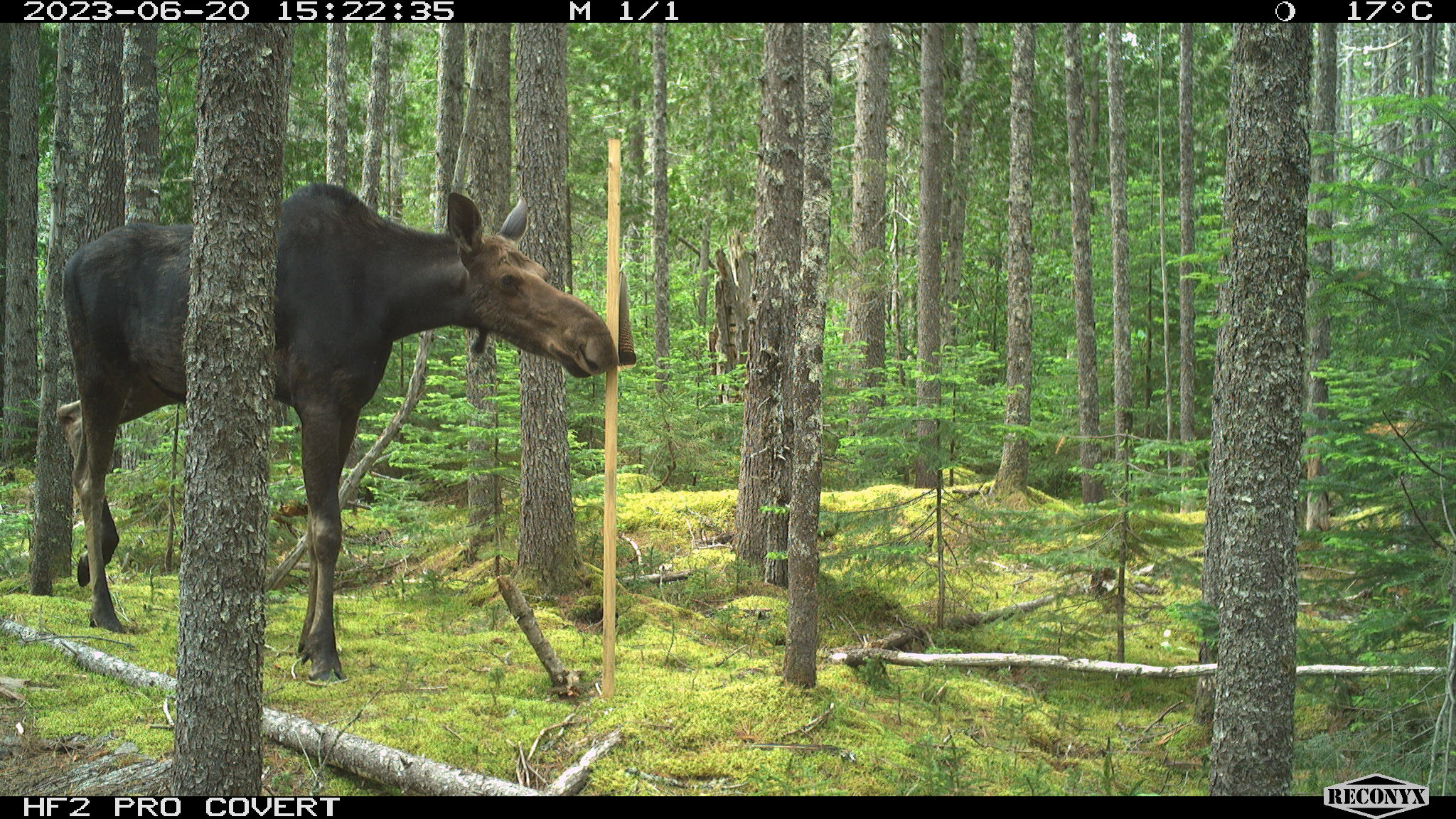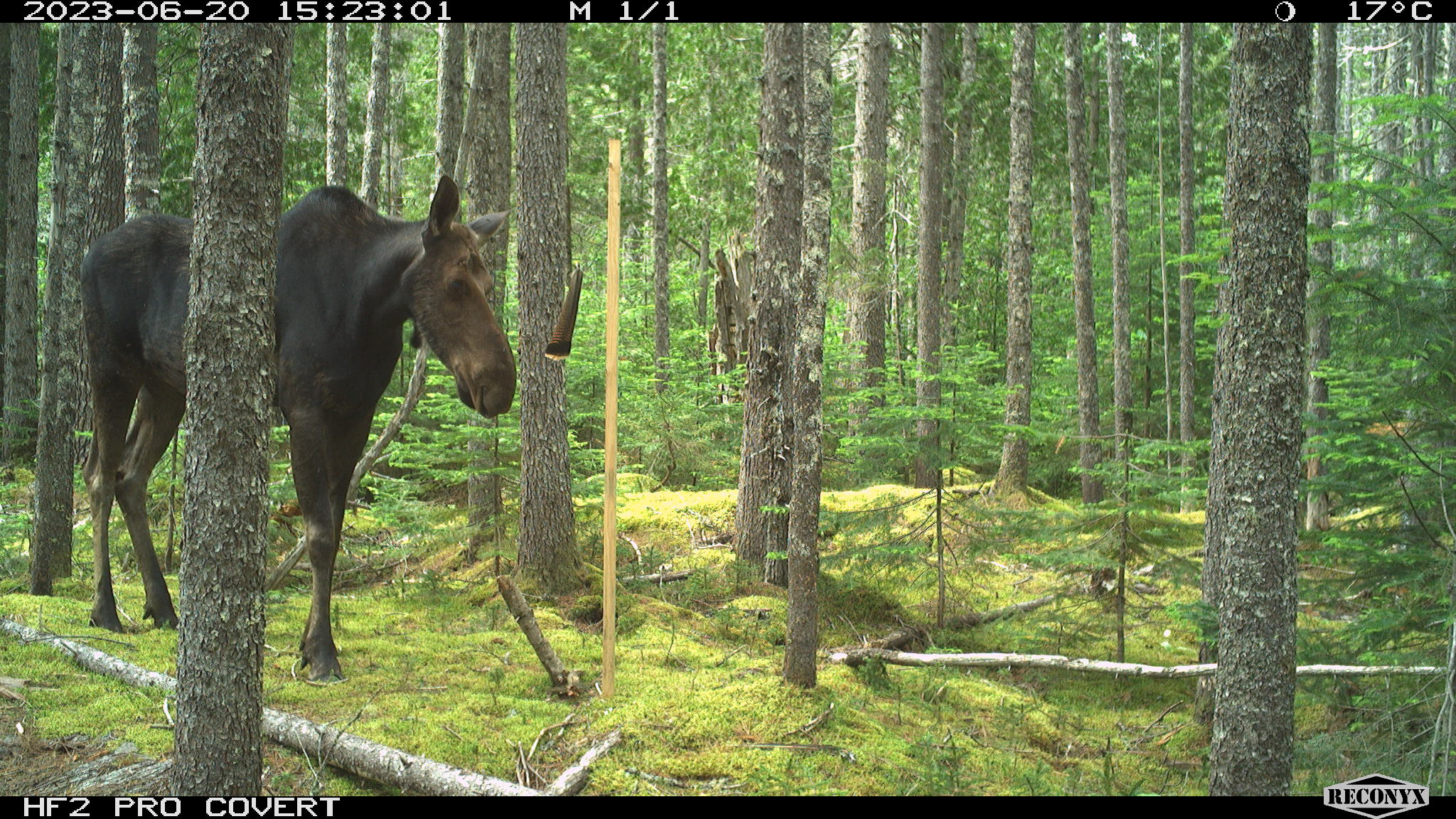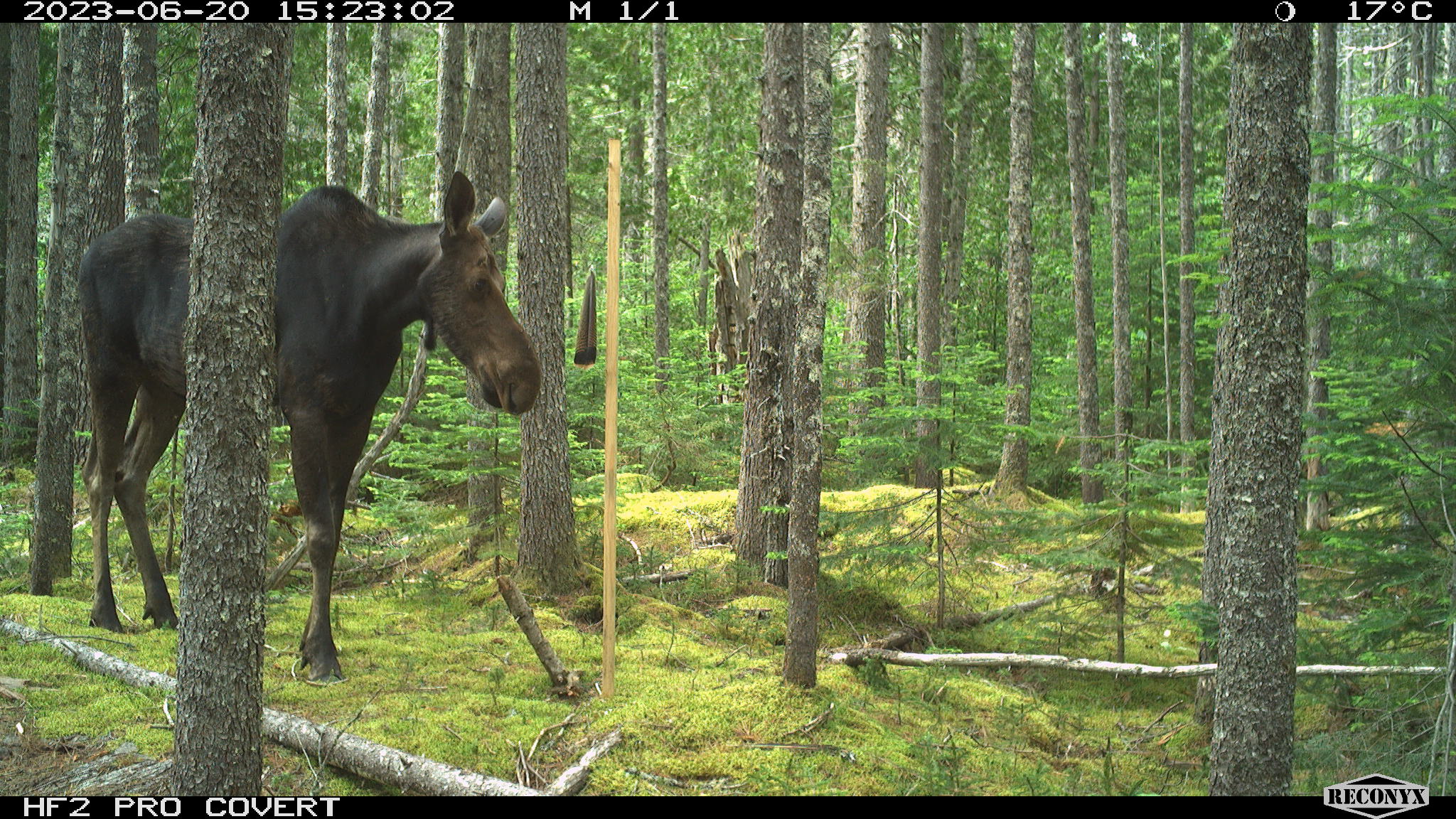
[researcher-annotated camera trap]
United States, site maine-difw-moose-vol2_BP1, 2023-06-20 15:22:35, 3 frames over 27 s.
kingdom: Animalia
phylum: Chordata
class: Mammalia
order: Artiodactyla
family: Cervidae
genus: Alces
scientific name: Alces alces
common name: moose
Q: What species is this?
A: Moose (Alces alces).